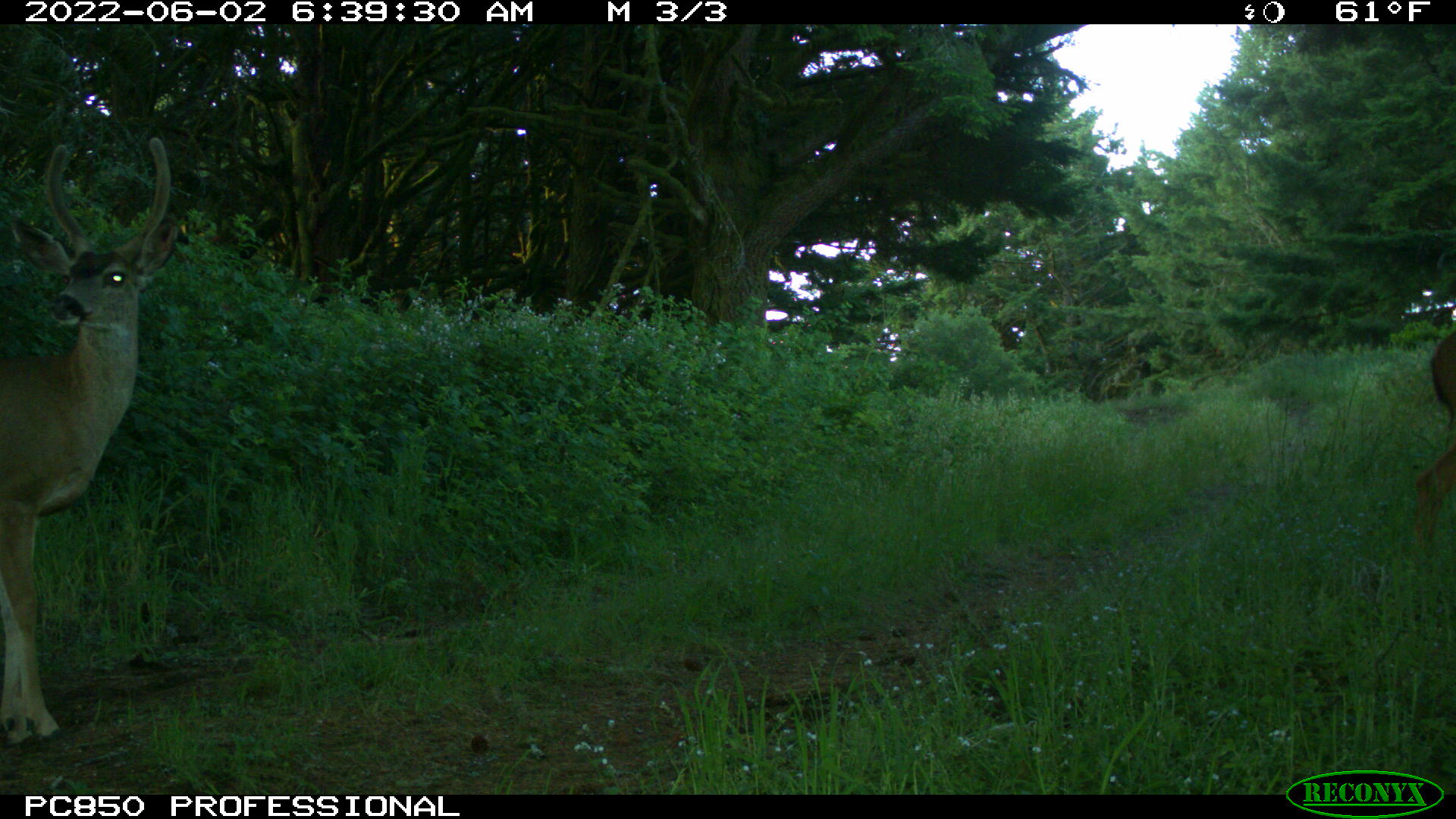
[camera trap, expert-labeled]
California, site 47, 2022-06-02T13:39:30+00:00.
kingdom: Animalia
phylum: Chordata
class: Mammalia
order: Artiodactyla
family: Cervidae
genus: Odocoileus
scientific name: Odocoileus hemionus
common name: mule deer